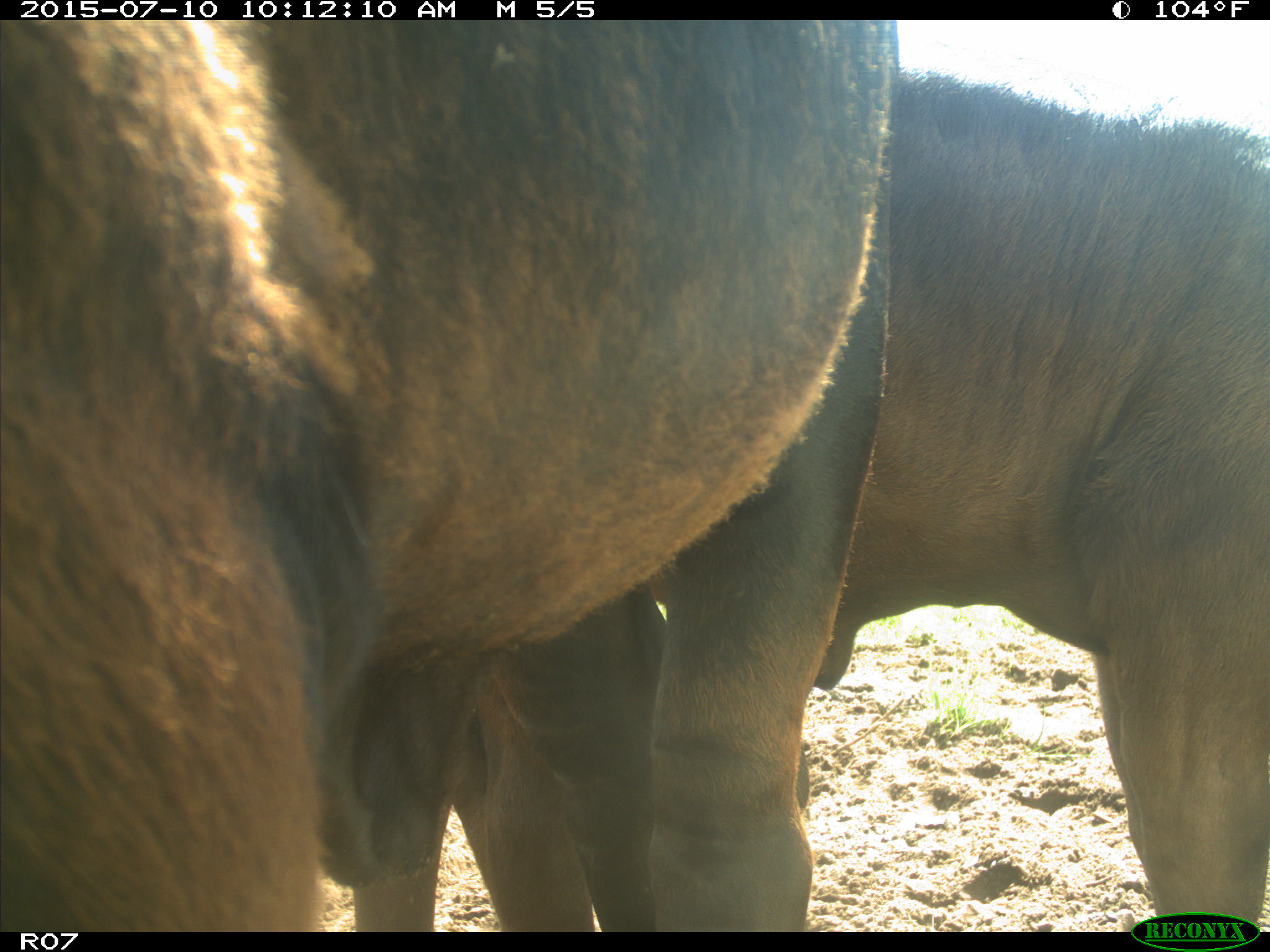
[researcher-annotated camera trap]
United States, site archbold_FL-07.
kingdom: Animalia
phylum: Chordata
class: Mammalia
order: Artiodactyla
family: Bovidae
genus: Bos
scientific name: Bos taurus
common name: domestic cow